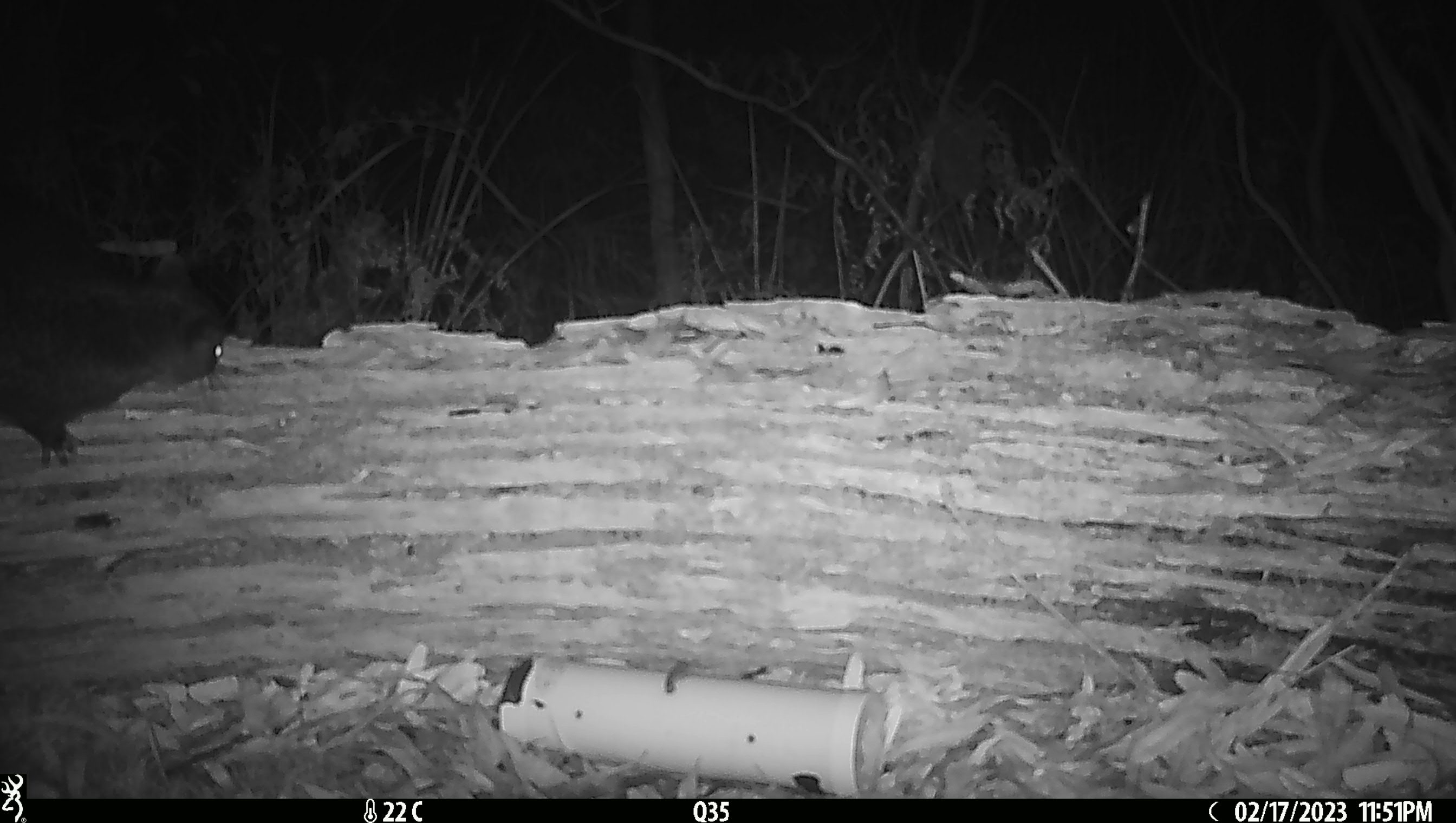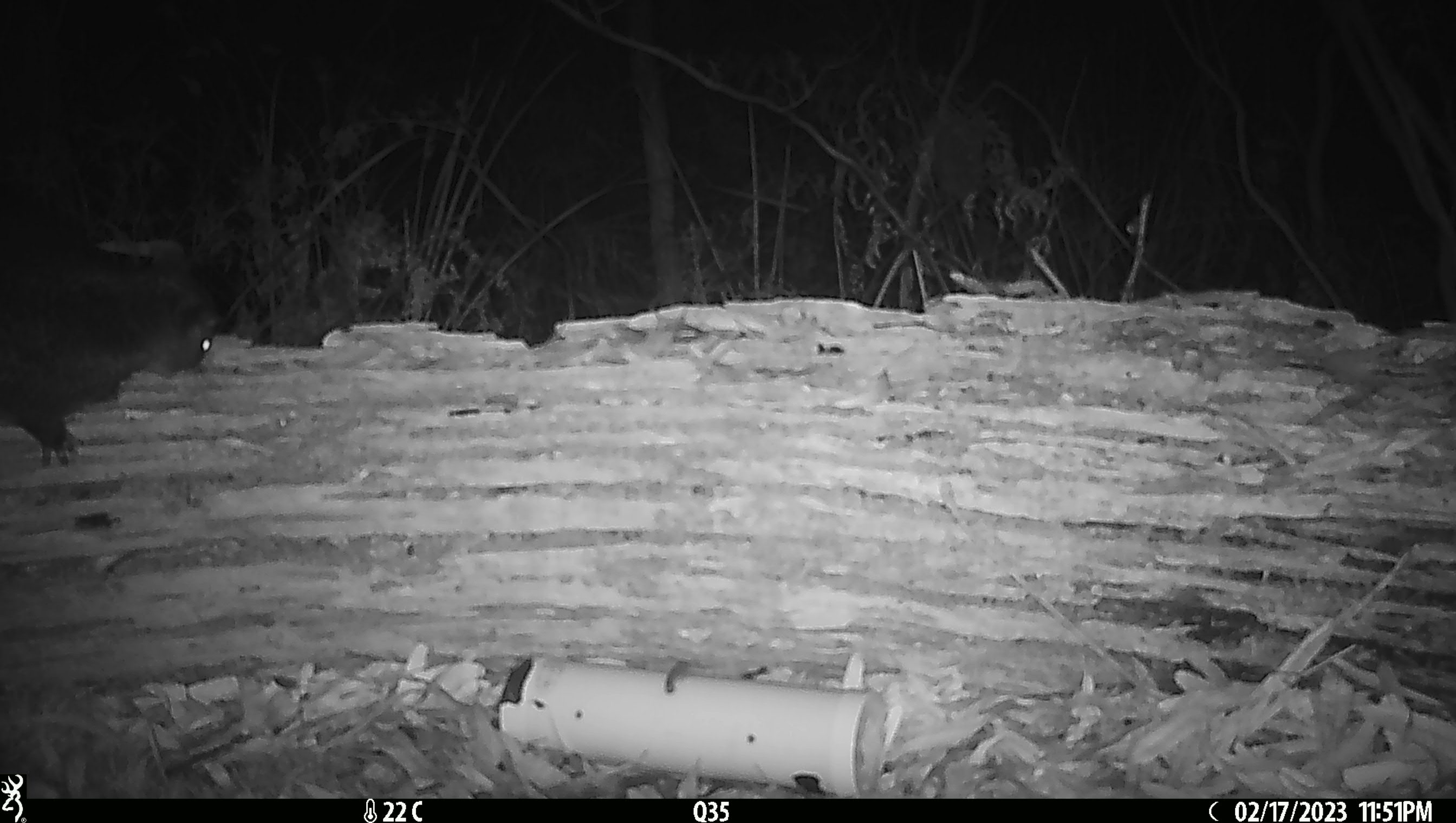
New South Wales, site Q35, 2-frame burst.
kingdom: Animalia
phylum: Chordata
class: Mammalia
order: Diprotodontia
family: Phalangeridae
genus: Trichosurus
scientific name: Trichosurus vulpecula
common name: common brushtail possum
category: possum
Possum (common brushtail possum) (Trichosurus vulpecula).